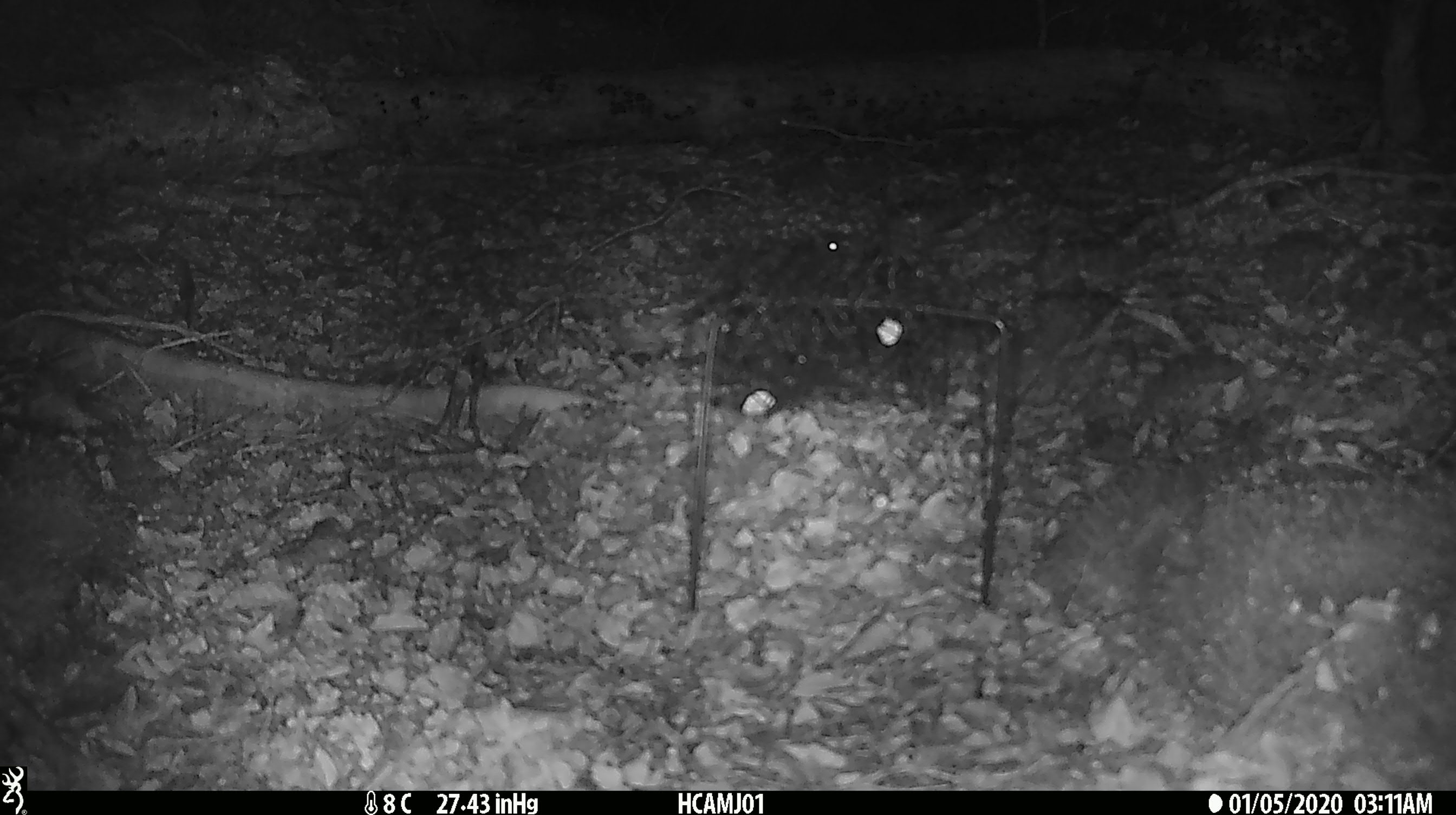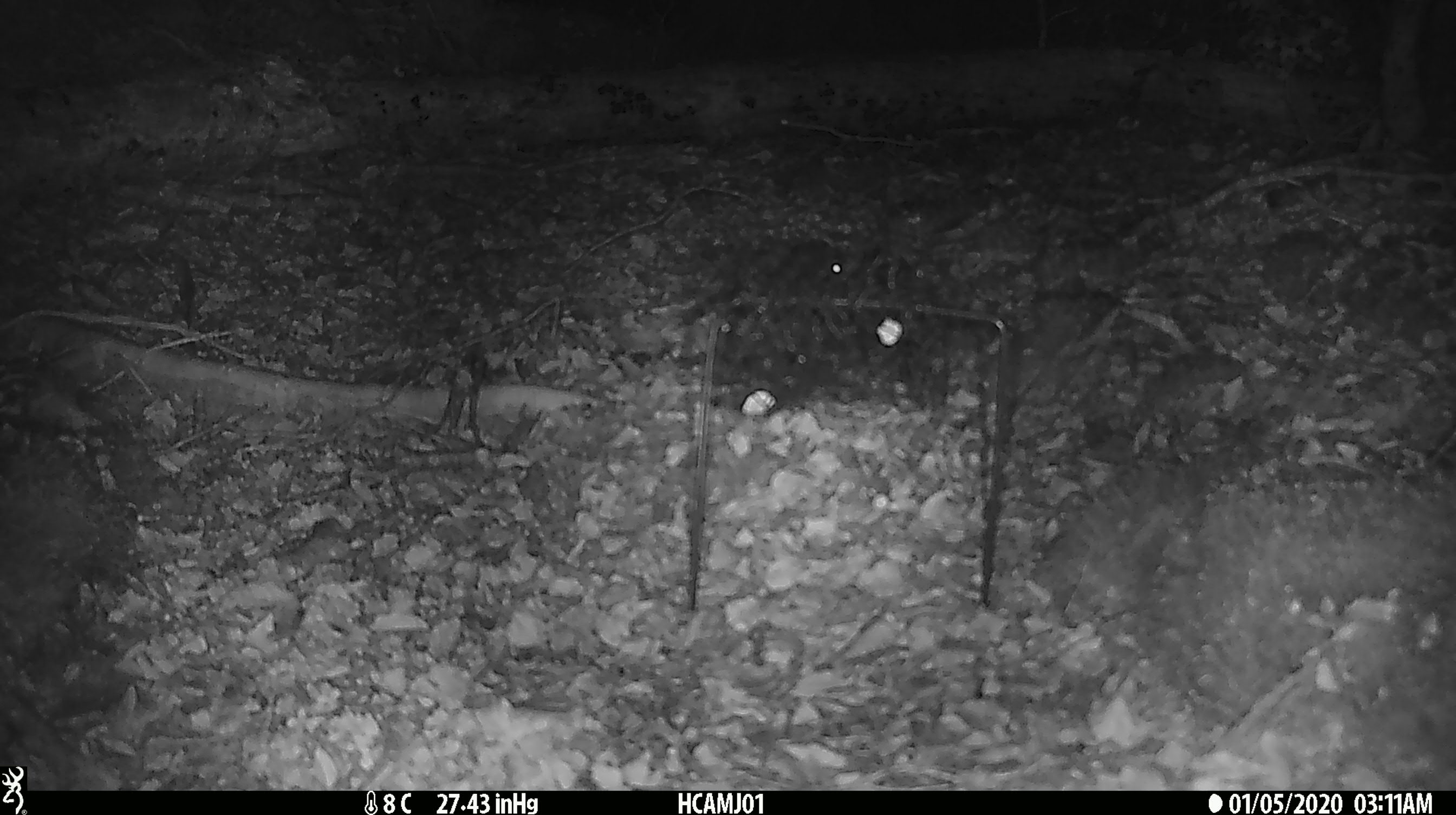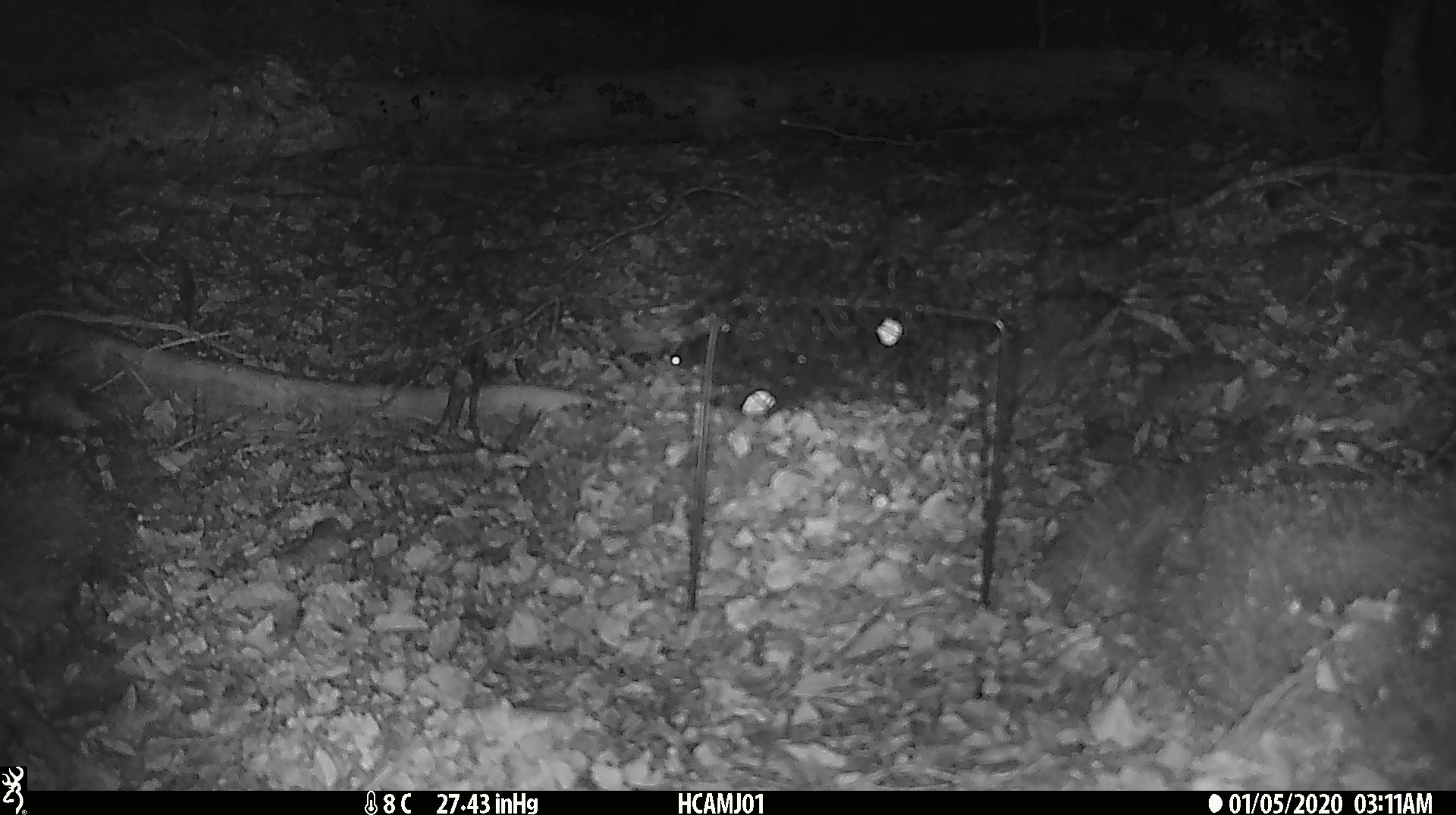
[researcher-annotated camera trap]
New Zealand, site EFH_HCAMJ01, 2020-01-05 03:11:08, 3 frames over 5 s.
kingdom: Animalia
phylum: Chordata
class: Mammalia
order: Rodentia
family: Muridae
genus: Mus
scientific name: Mus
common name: mouse